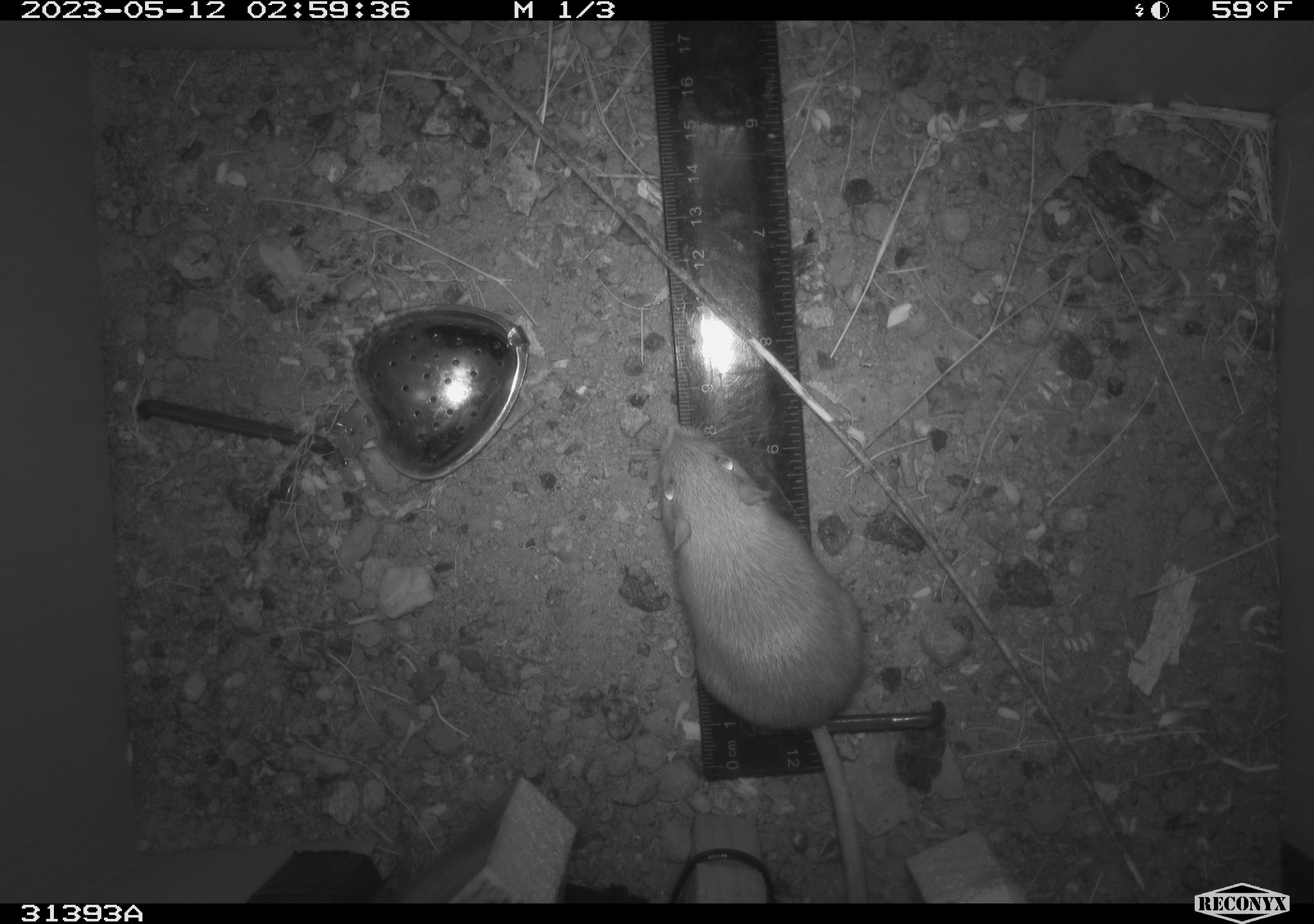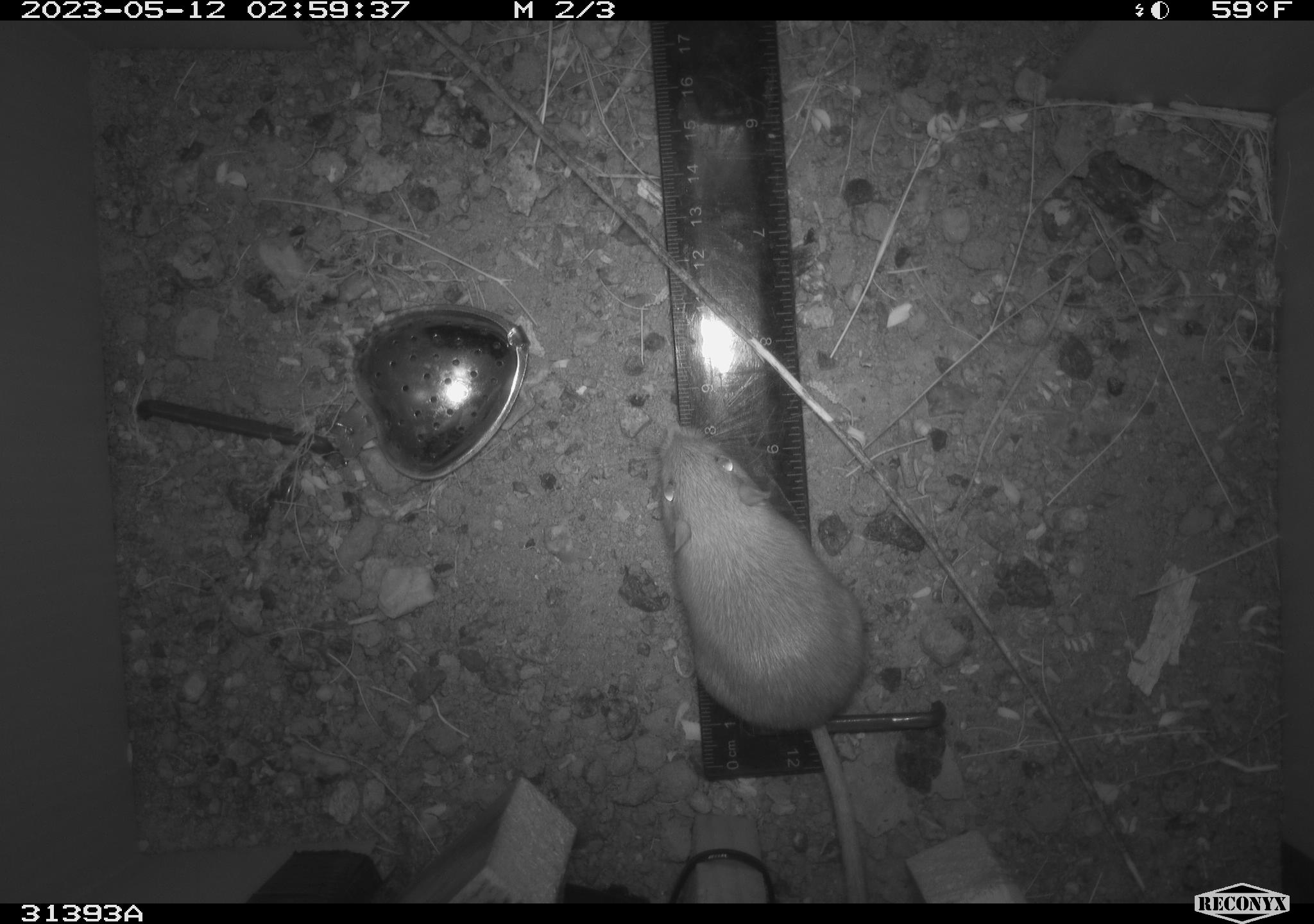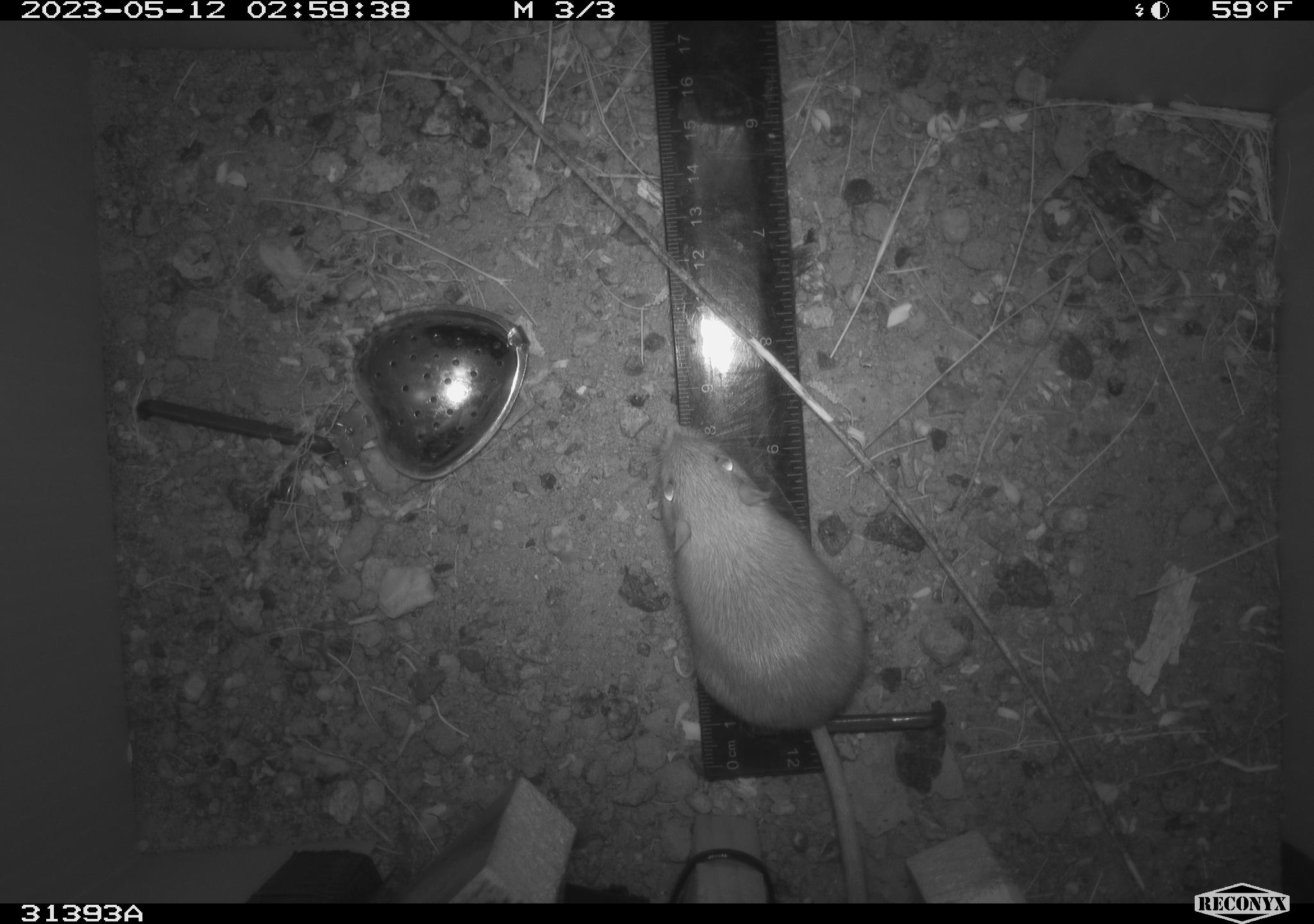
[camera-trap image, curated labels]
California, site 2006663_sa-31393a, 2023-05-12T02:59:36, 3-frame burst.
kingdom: Animalia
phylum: Chordata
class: Mammalia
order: Rodentia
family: Heteromyidae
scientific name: Heteromyidae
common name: kangaroo rats and pocket mice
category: heteromyidae family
Heteromyidae family (kangaroo rats and pocket mice) (Heteromyidae).